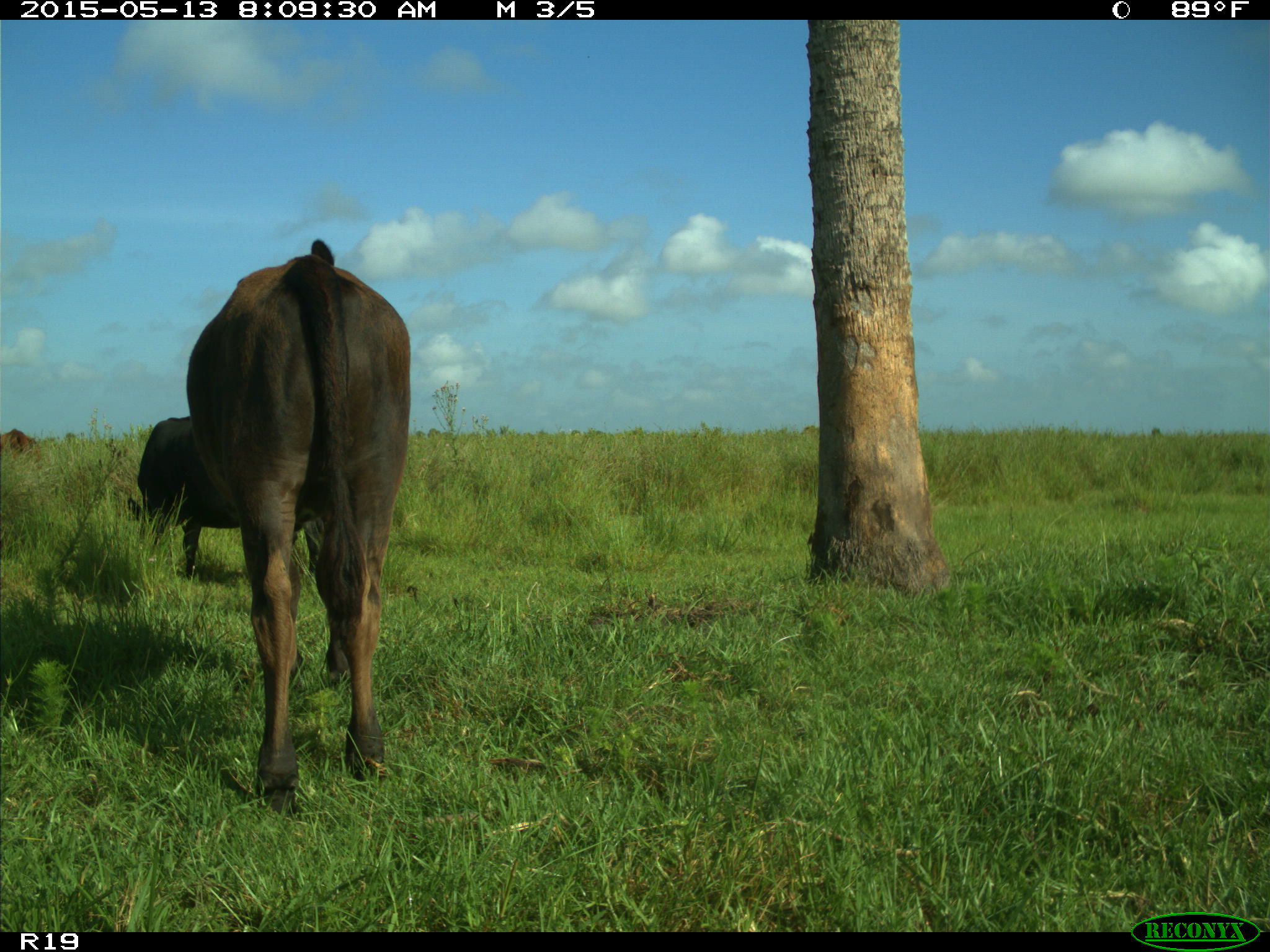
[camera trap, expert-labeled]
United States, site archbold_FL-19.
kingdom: Animalia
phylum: Chordata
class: Mammalia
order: Artiodactyla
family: Bovidae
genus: Bos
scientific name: Bos taurus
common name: domestic cow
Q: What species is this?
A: Bos taurus (domestic cow).